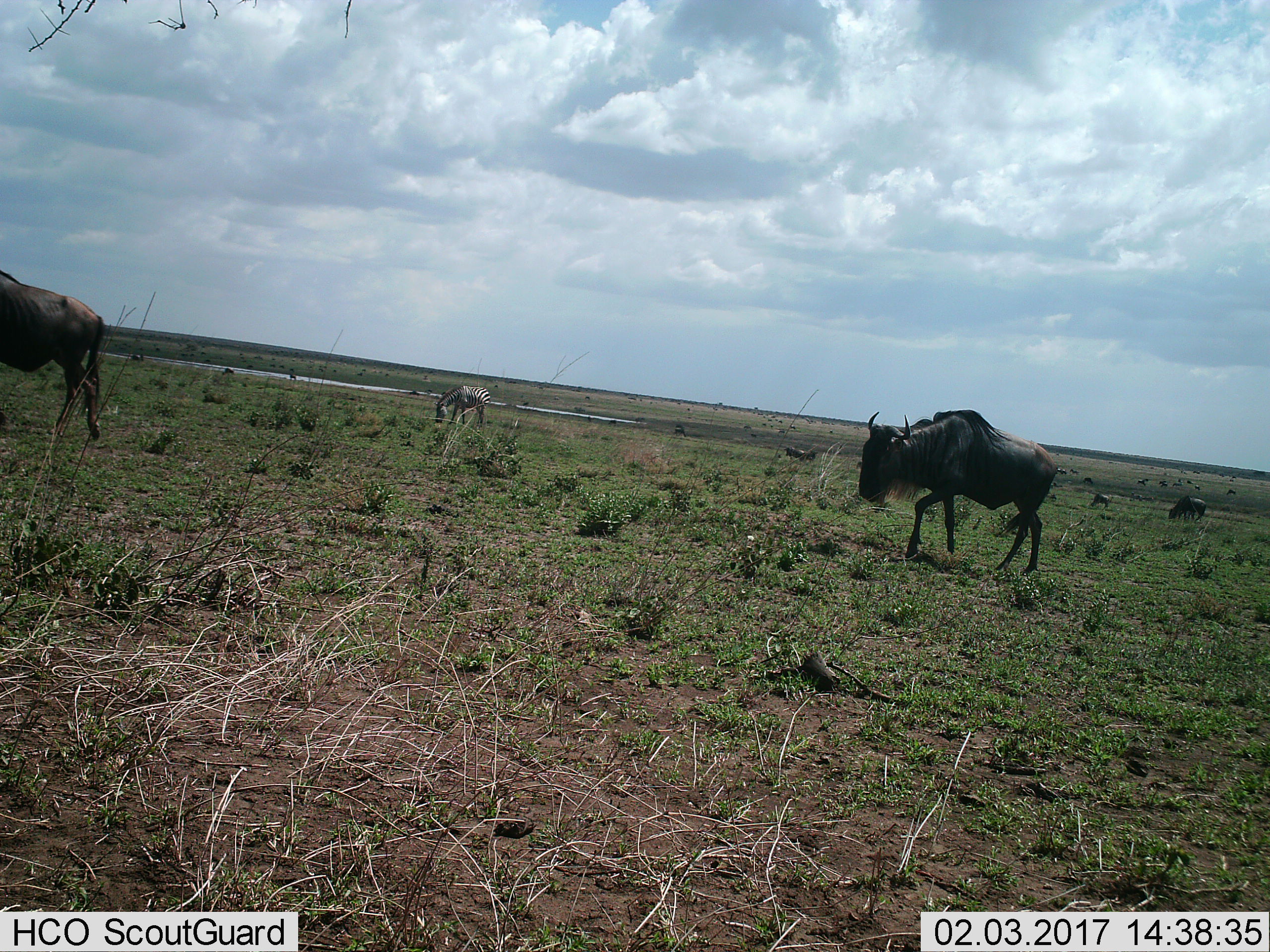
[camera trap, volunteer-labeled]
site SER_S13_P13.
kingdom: Animalia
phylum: Chordata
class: Mammalia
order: Artiodactyla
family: Bovidae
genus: Connochaetes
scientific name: Connochaetes taurinus taurinus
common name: blue wildebeest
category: wildebeestblue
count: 11-50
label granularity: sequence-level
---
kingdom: Animalia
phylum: Chordata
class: Mammalia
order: Perissodactyla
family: Equidae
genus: Equus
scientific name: Equus quagga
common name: plains zebra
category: zebraplains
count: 1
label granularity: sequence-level